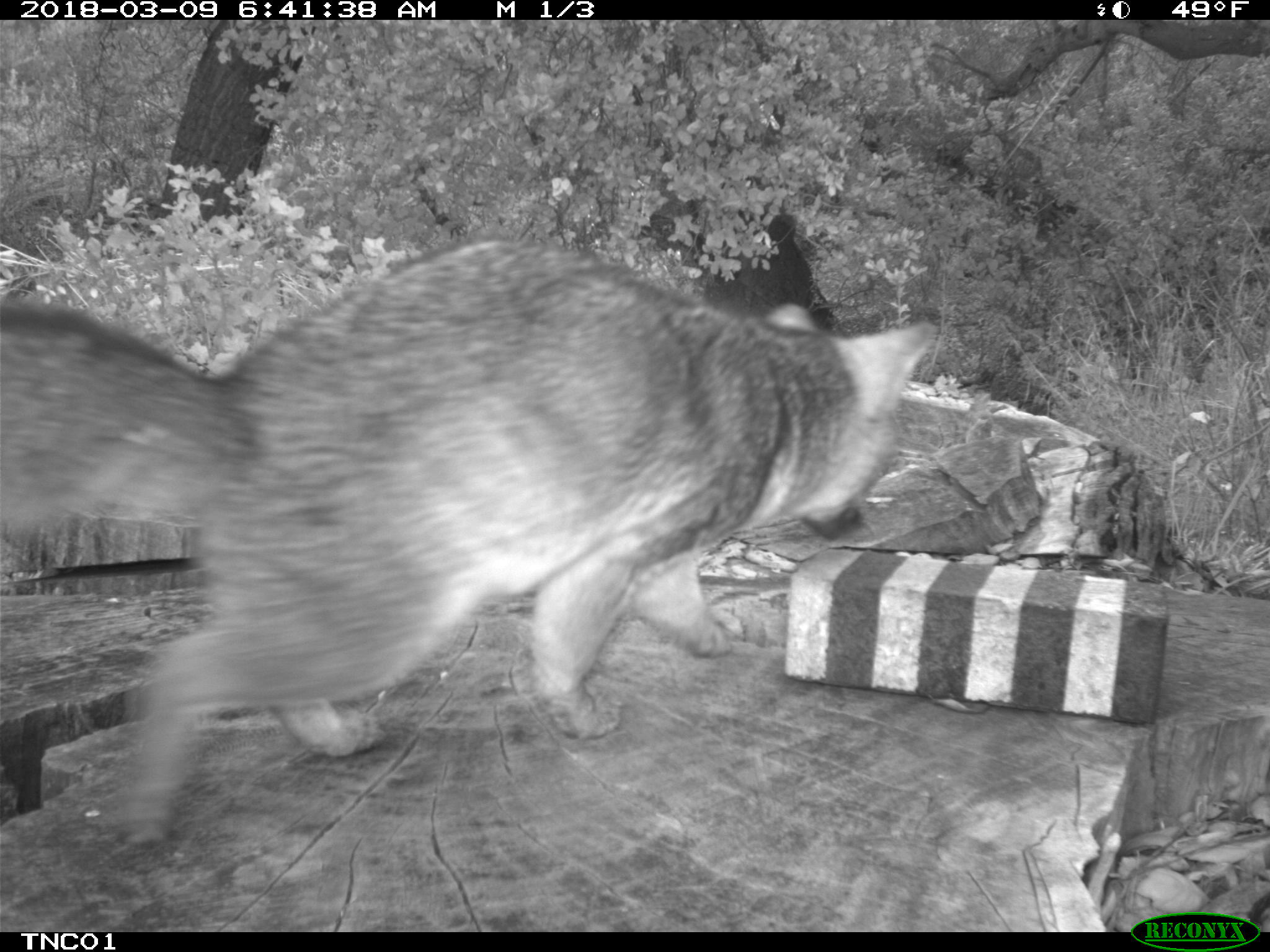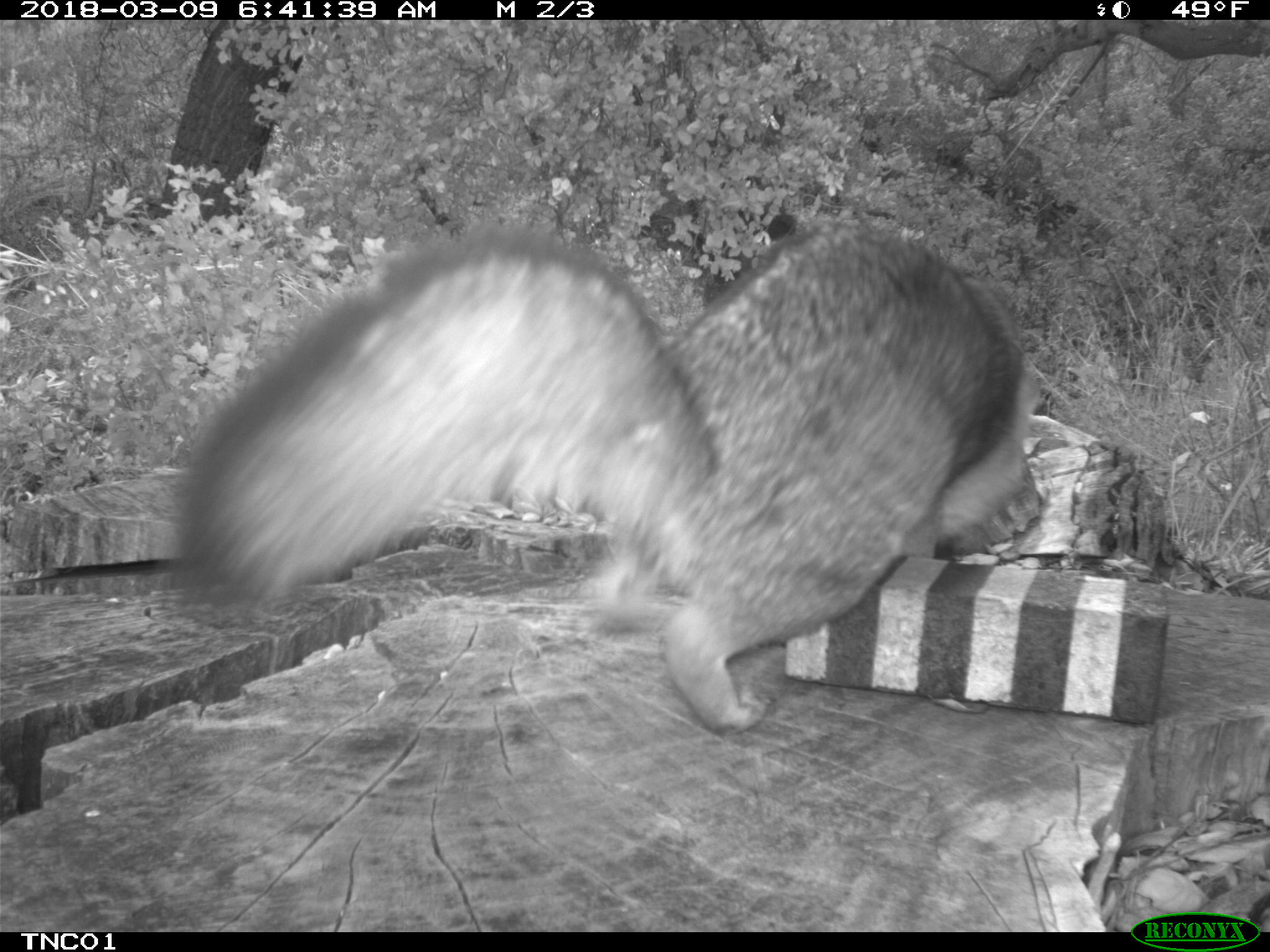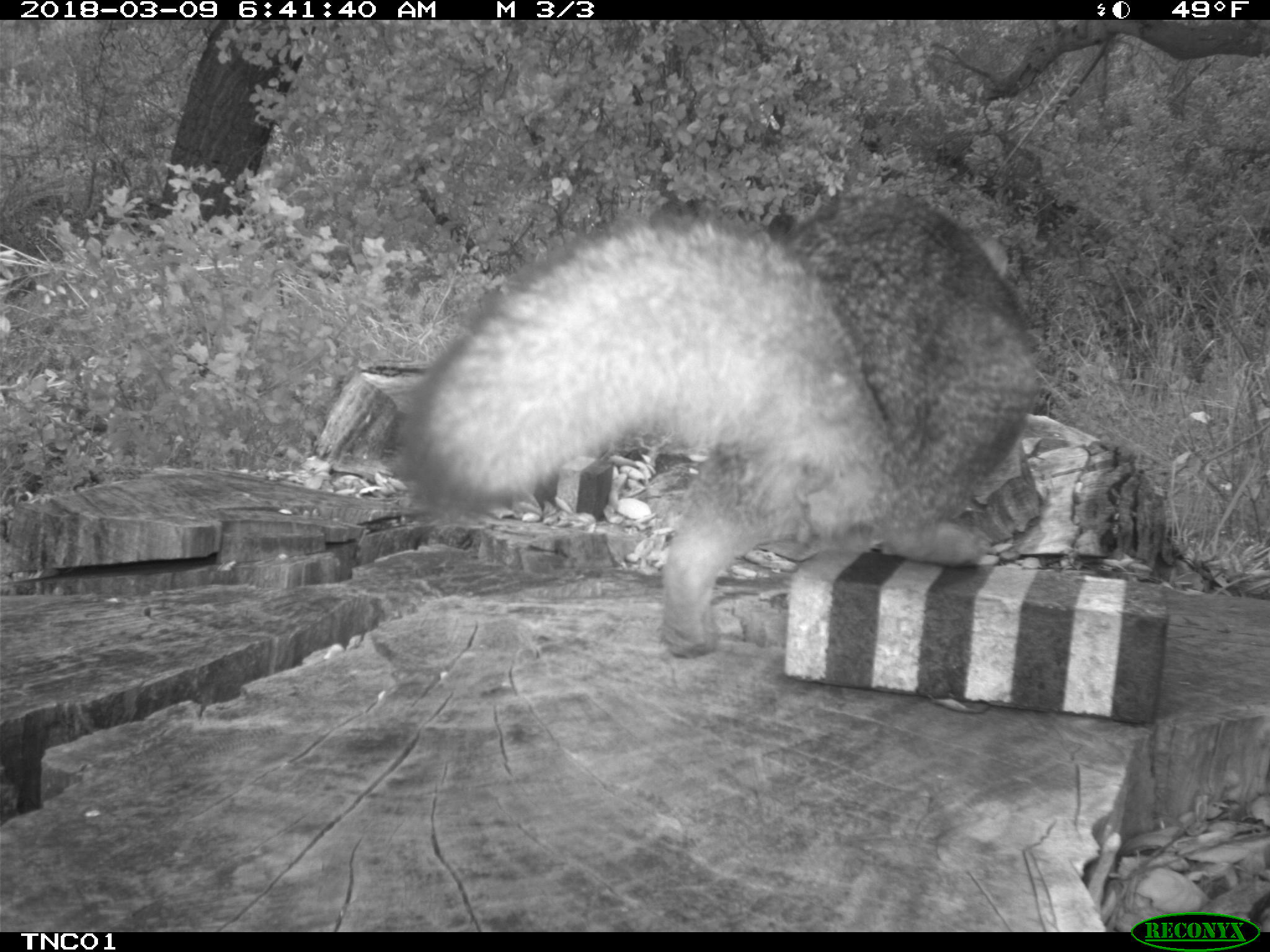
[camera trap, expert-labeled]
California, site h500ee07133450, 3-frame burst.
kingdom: Animalia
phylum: Chordata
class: Mammalia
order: Carnivora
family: Canidae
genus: Urocyon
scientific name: Urocyon littoralis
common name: island fox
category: fox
Fox (island fox) (Urocyon littoralis).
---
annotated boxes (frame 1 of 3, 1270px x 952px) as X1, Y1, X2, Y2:
fox: 0, 231, 943, 848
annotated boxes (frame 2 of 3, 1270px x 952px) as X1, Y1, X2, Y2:
fox: 181, 226, 1036, 732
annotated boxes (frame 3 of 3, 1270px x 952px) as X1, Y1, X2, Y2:
fox: 399, 195, 1037, 657